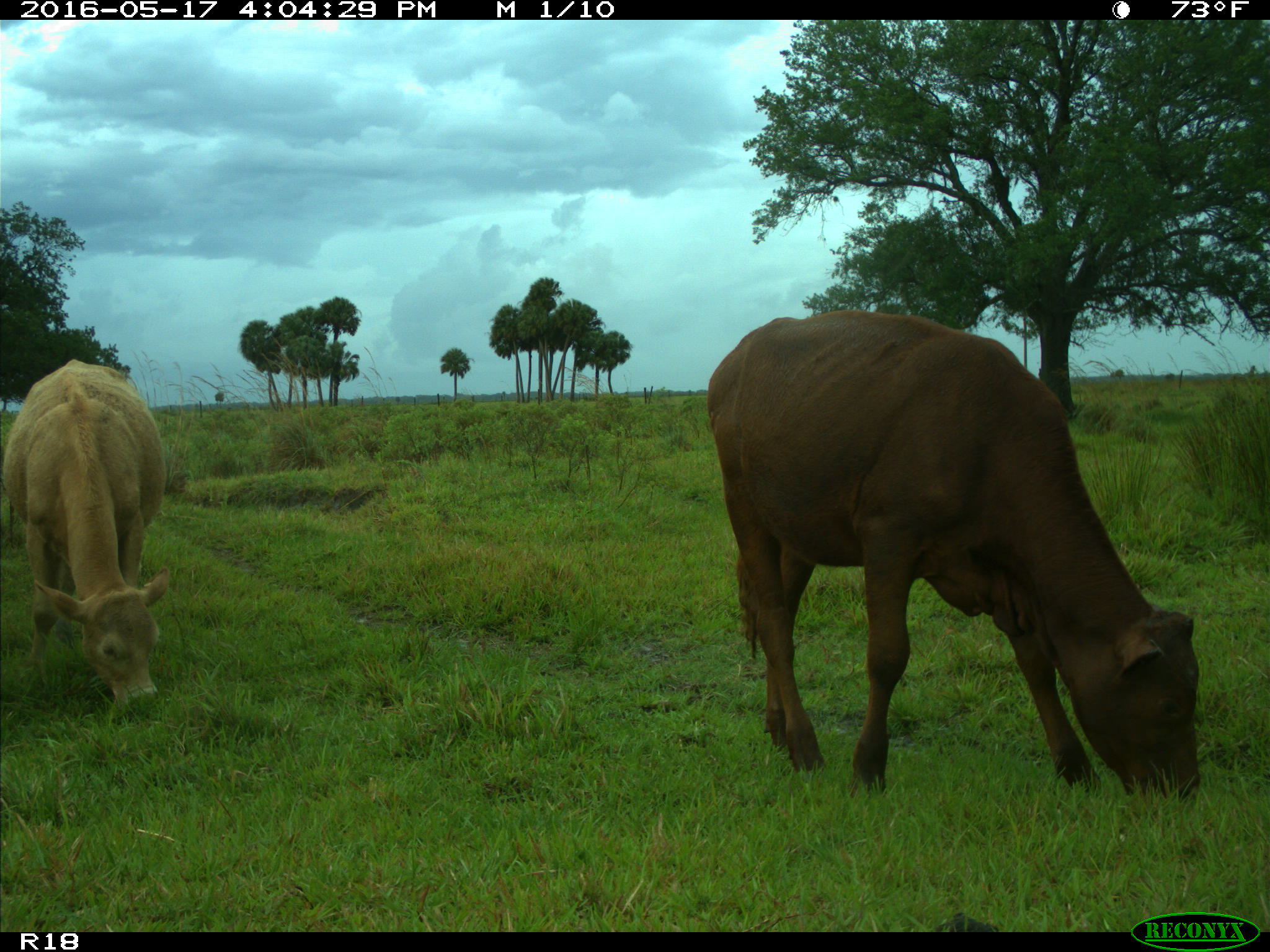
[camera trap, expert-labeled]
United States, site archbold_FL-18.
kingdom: Animalia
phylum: Chordata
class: Mammalia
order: Artiodactyla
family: Bovidae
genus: Bos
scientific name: Bos taurus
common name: domestic cow